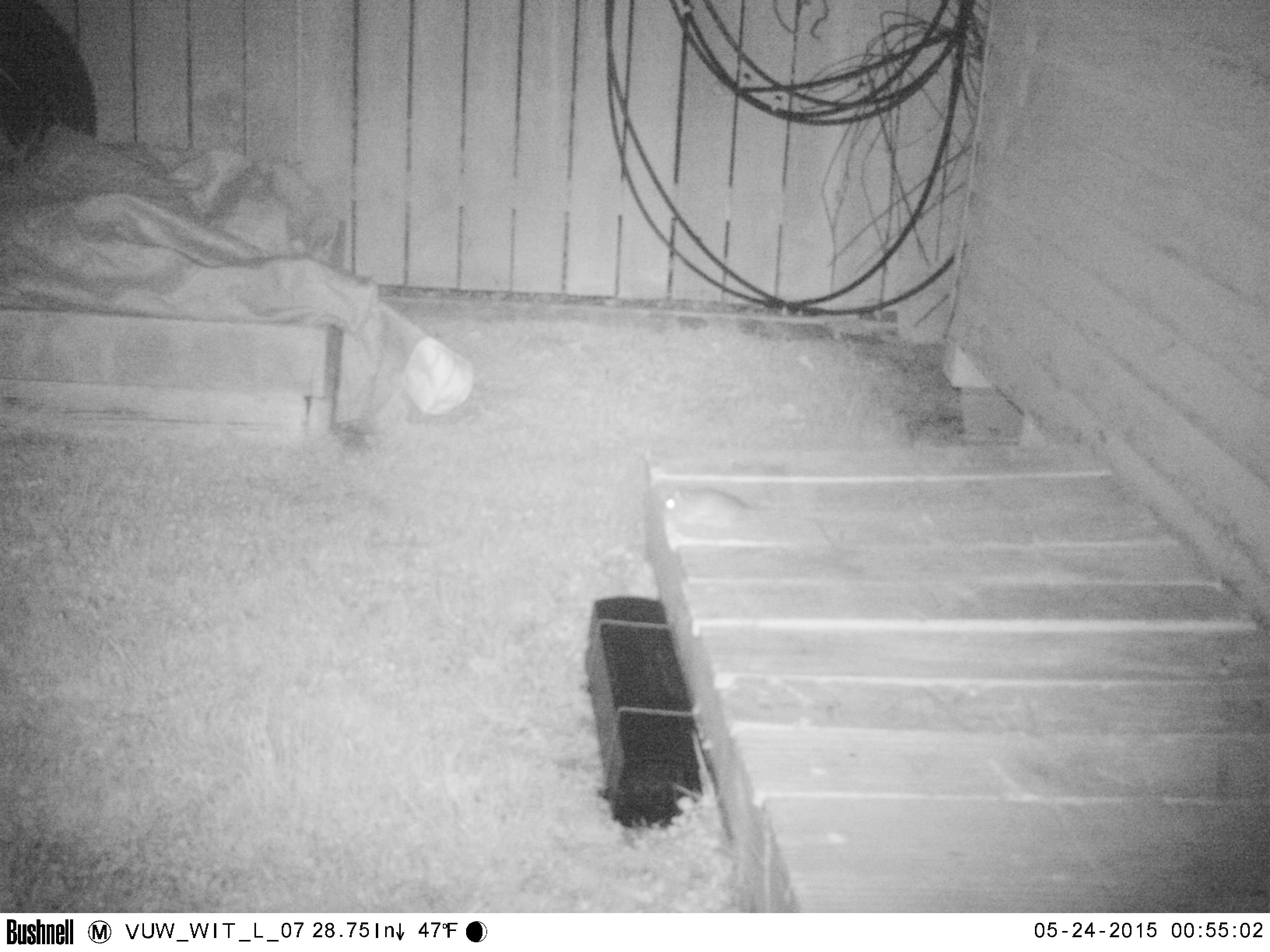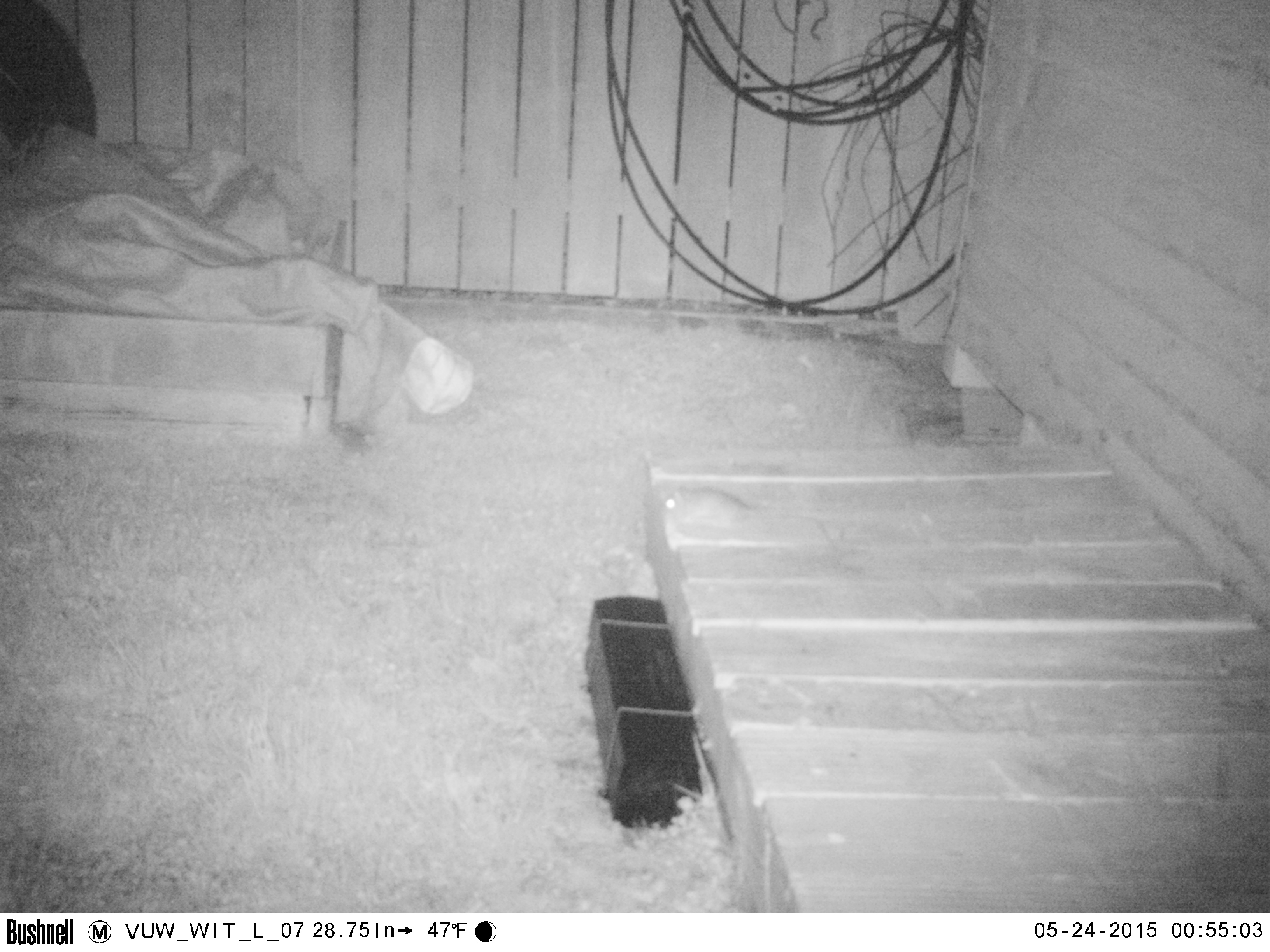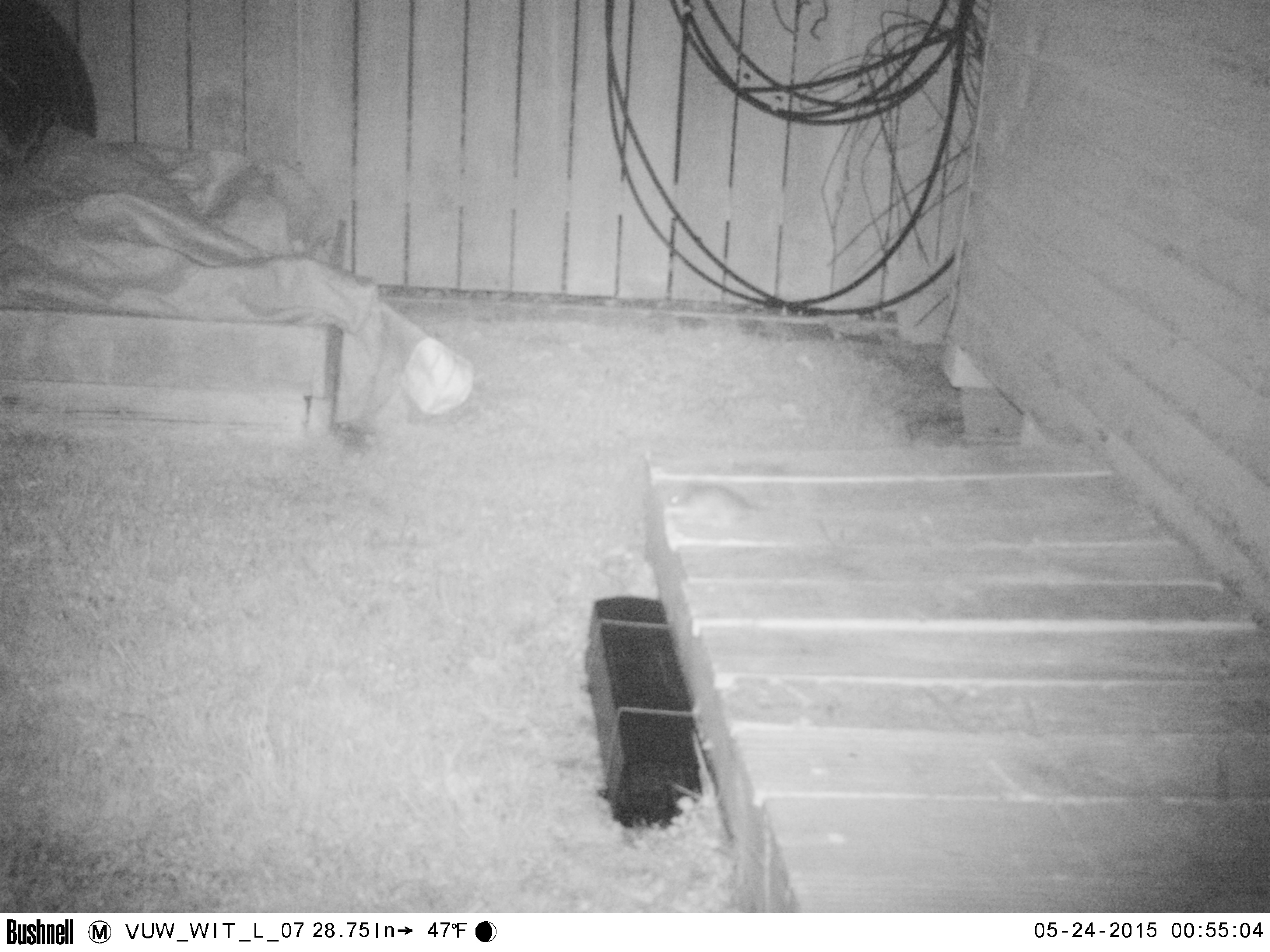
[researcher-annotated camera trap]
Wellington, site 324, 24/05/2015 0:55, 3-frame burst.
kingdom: Animalia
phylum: Chordata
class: Mammalia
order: Rodentia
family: Muridae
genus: Rattus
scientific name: Rattus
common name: rat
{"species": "rat (Rattus)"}